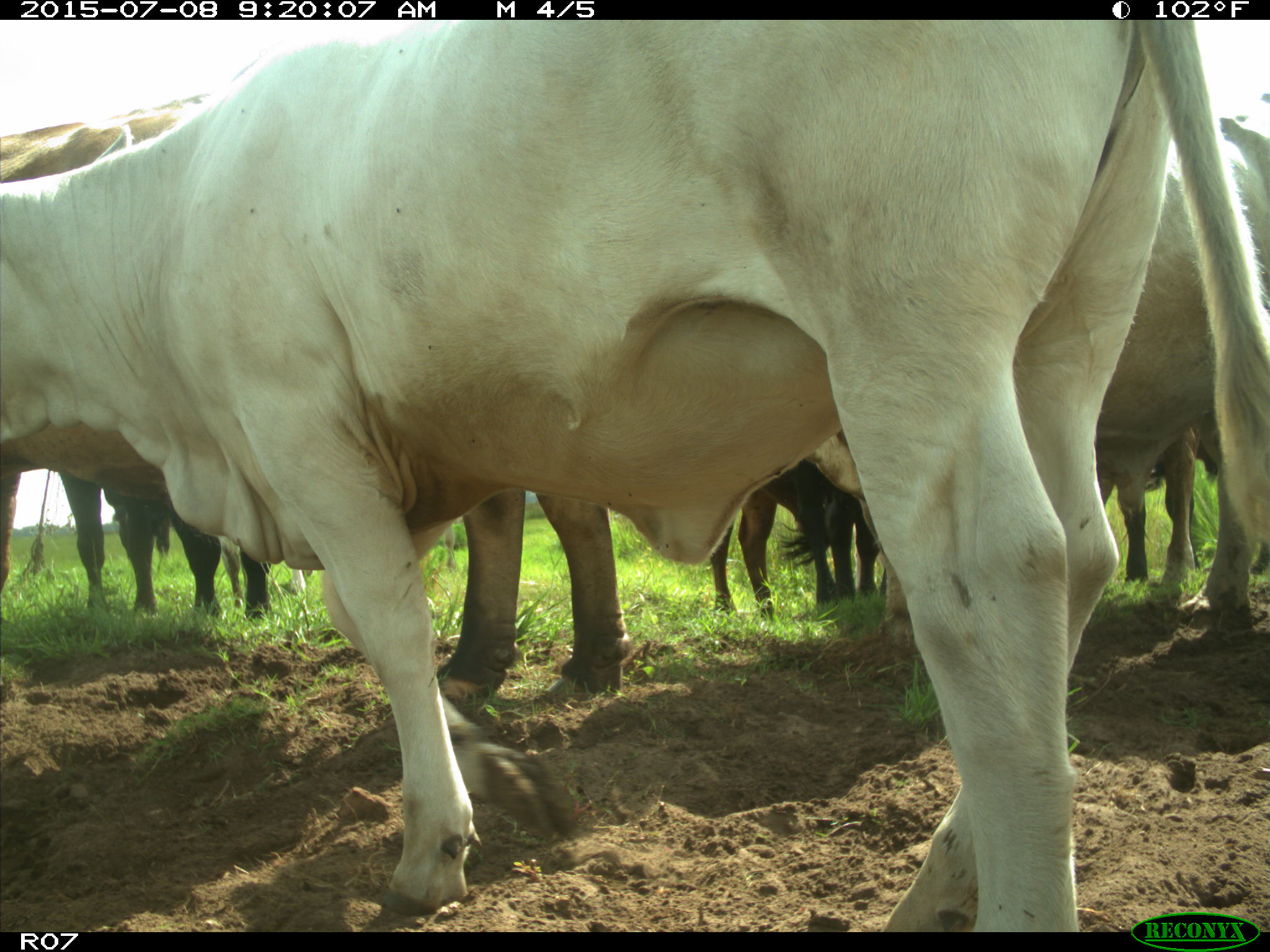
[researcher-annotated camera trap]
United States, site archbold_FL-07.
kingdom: Animalia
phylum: Chordata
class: Mammalia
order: Artiodactyla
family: Bovidae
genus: Bos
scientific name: Bos taurus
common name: domestic cow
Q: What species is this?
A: Bos taurus (domestic cow).